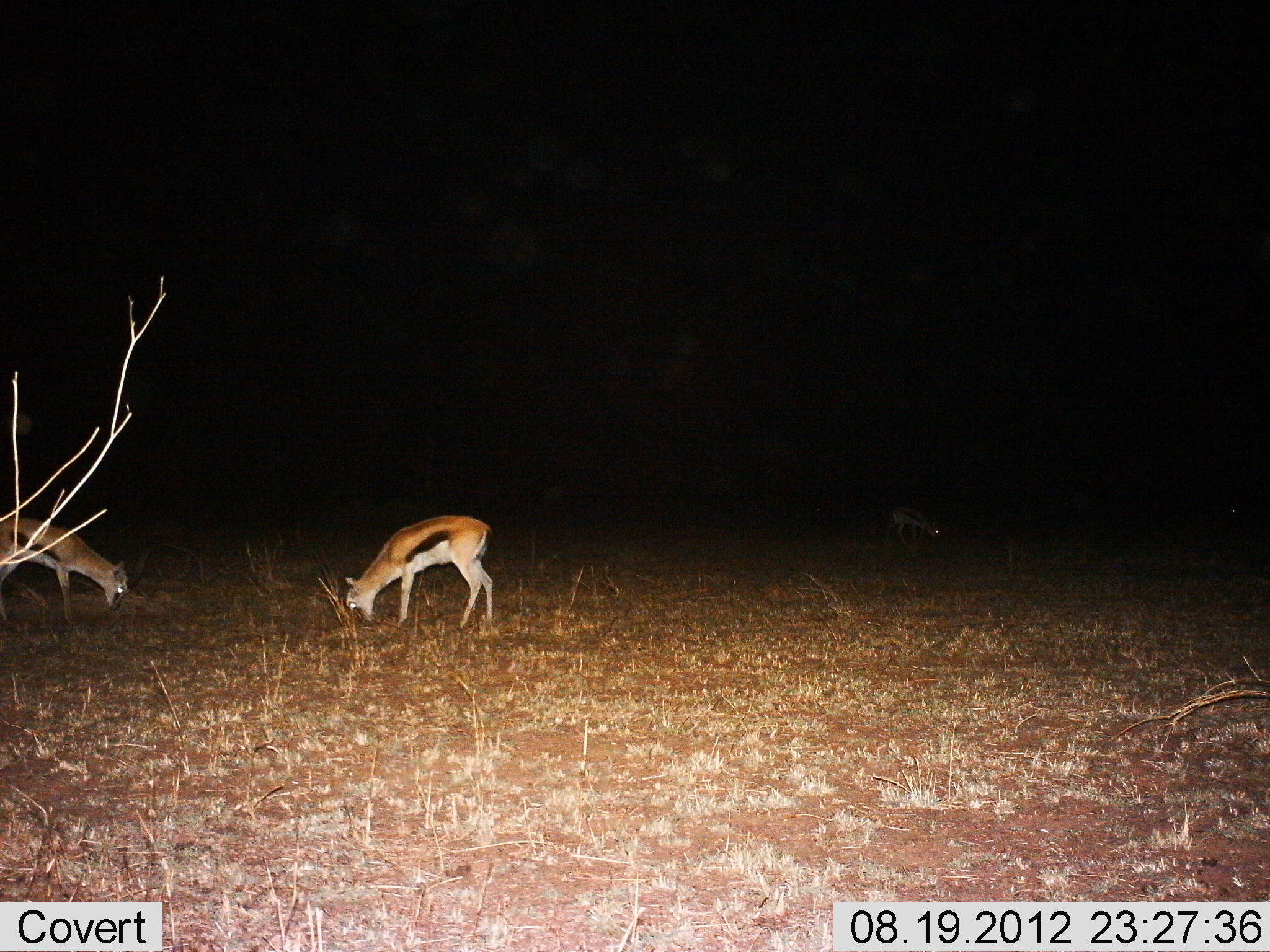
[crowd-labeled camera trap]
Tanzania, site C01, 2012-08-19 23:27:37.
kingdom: Animalia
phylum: Chordata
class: Mammalia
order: Artiodactyla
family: Bovidae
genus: Eudorcas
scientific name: Eudorcas thomsonii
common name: thomson's gazelle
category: gazellethomsons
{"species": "gazellethomsons (thomson's gazelle) (Eudorcas thomsonii)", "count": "2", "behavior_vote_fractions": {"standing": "30%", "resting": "0%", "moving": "0%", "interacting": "0%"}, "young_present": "0%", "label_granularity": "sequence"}